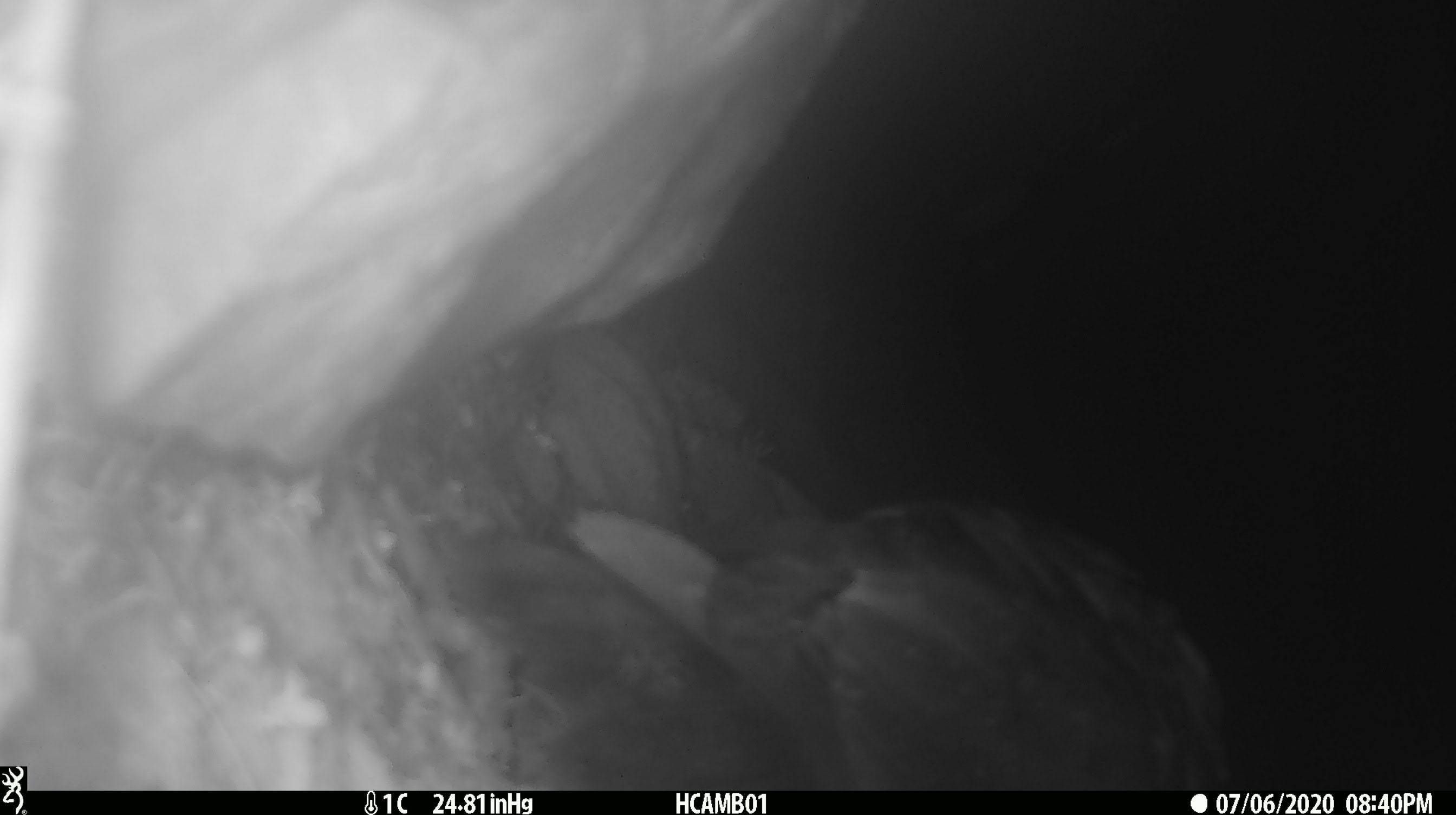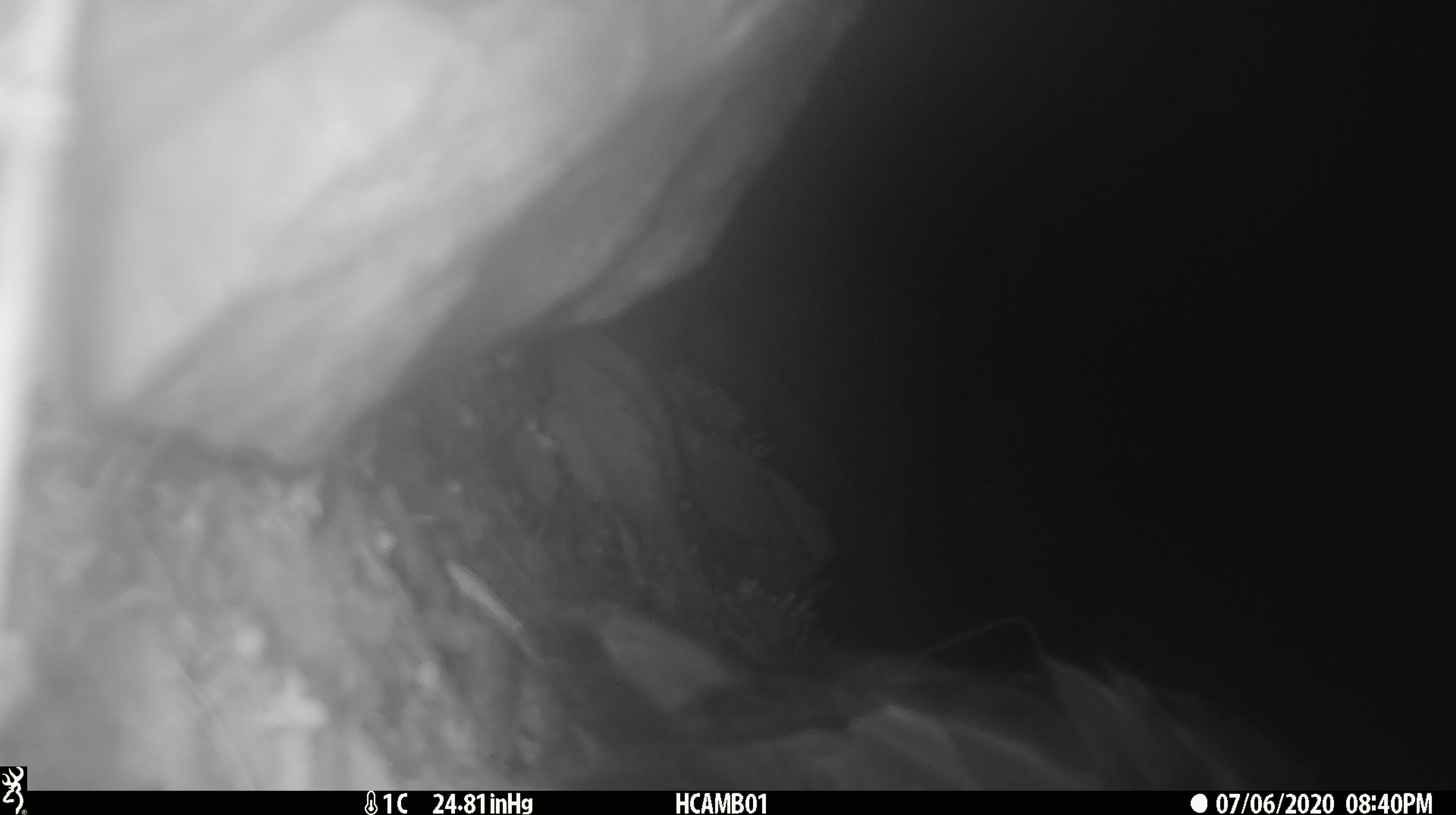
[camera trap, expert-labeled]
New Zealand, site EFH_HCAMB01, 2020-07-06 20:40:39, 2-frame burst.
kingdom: Animalia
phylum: Chordata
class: Aves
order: Psittaciformes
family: Strigopidae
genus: Nestor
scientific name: Nestor notabilis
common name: kea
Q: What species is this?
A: Kea (Nestor notabilis).